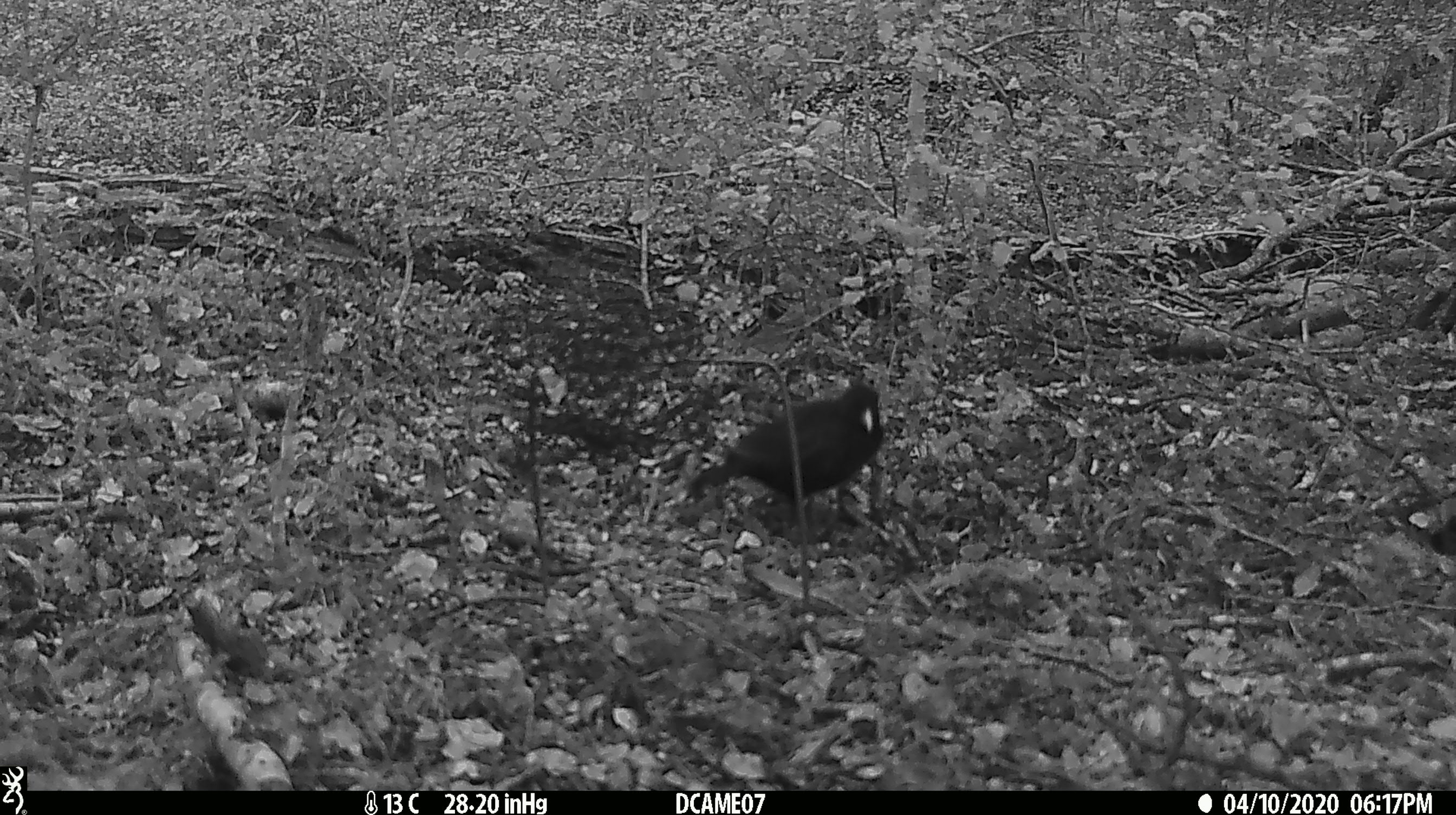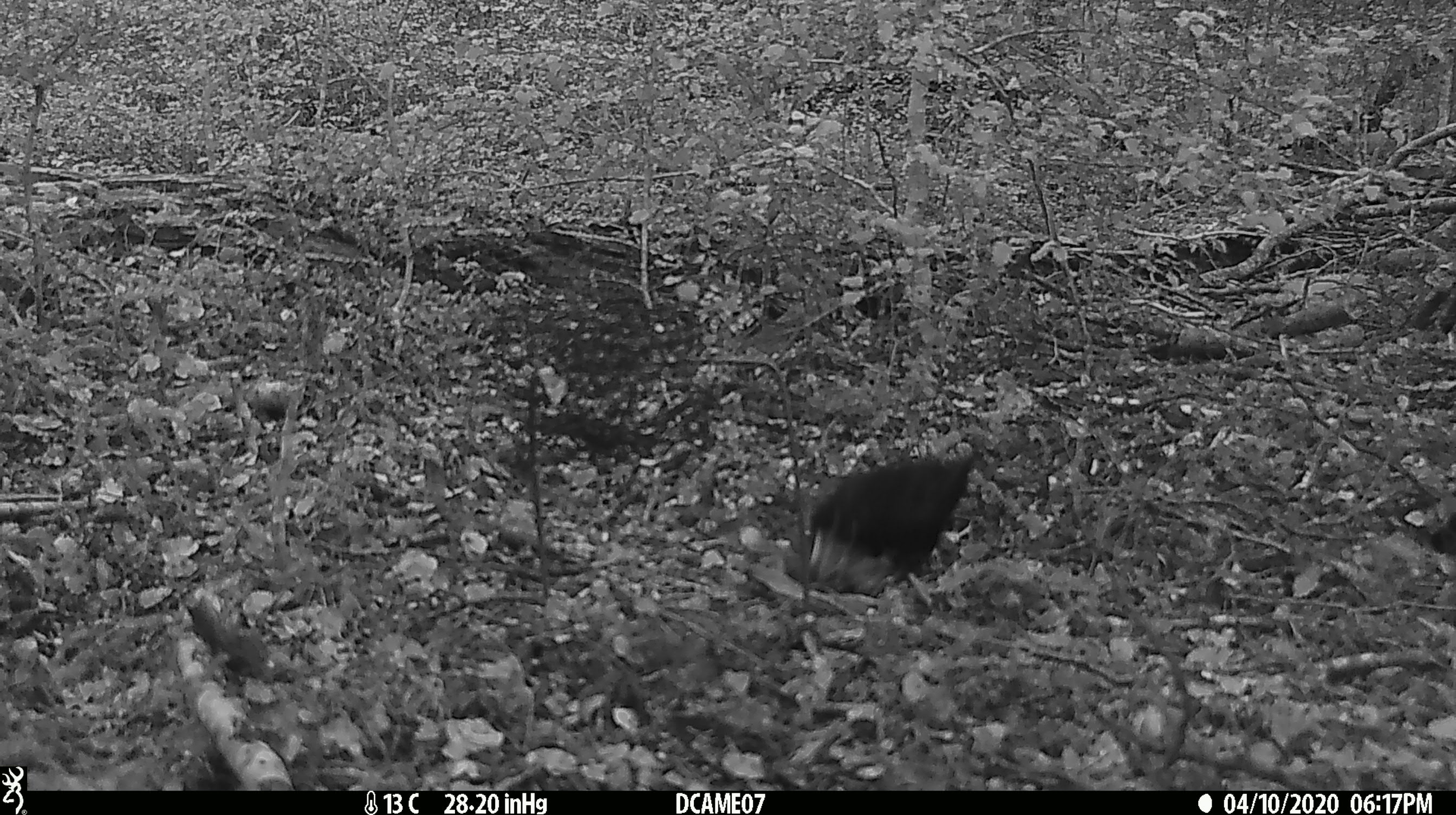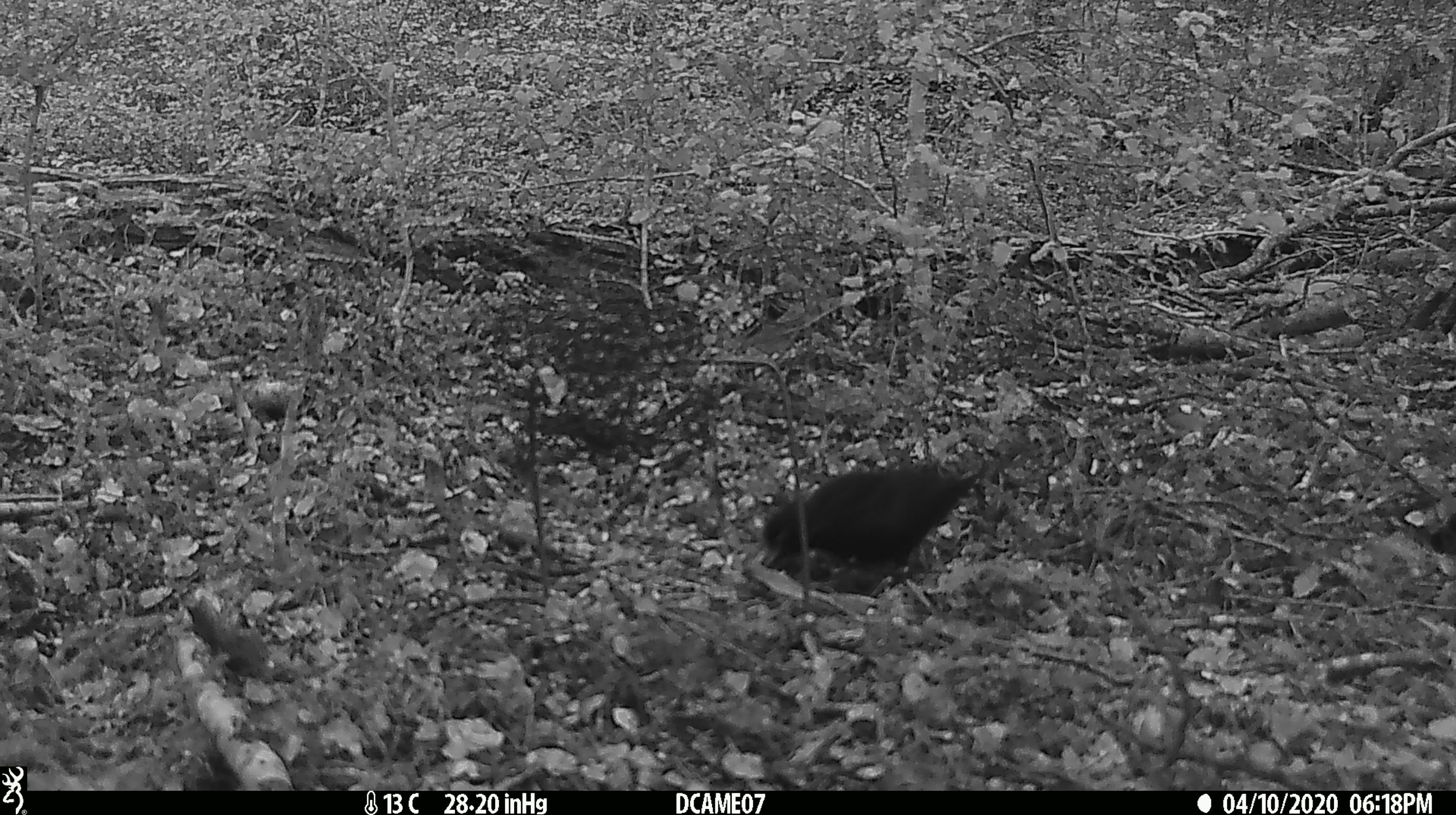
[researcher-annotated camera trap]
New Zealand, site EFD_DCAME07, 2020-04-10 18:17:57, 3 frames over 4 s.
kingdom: Animalia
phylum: Chordata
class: Aves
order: Passeriformes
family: Turdidae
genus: Turdus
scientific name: Turdus merula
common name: eurasian blackbird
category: blackbird